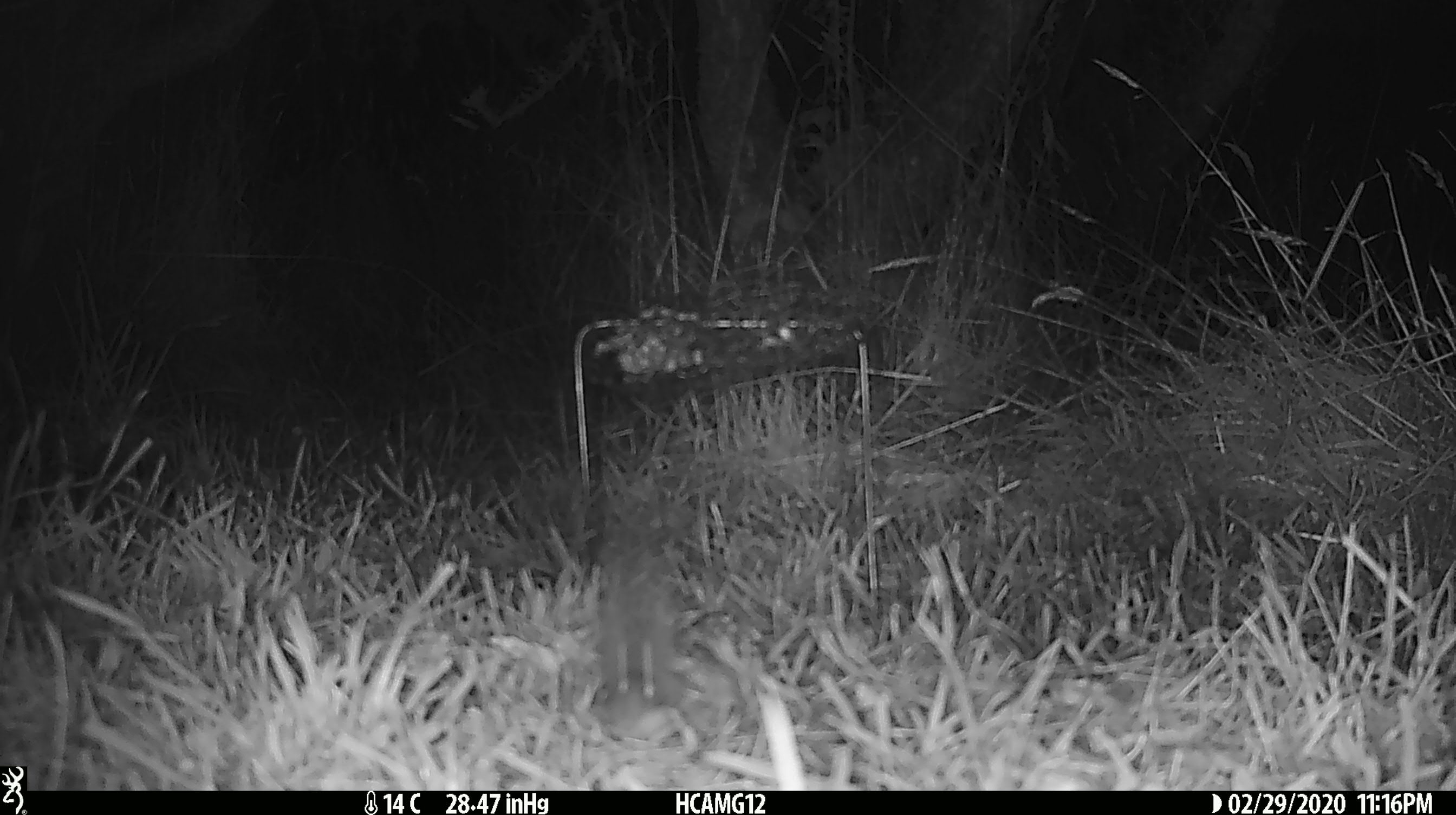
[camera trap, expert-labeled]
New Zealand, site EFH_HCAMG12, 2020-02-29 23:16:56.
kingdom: Animalia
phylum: Chordata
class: Mammalia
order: Rodentia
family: Muridae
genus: Mus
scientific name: Mus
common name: mouse